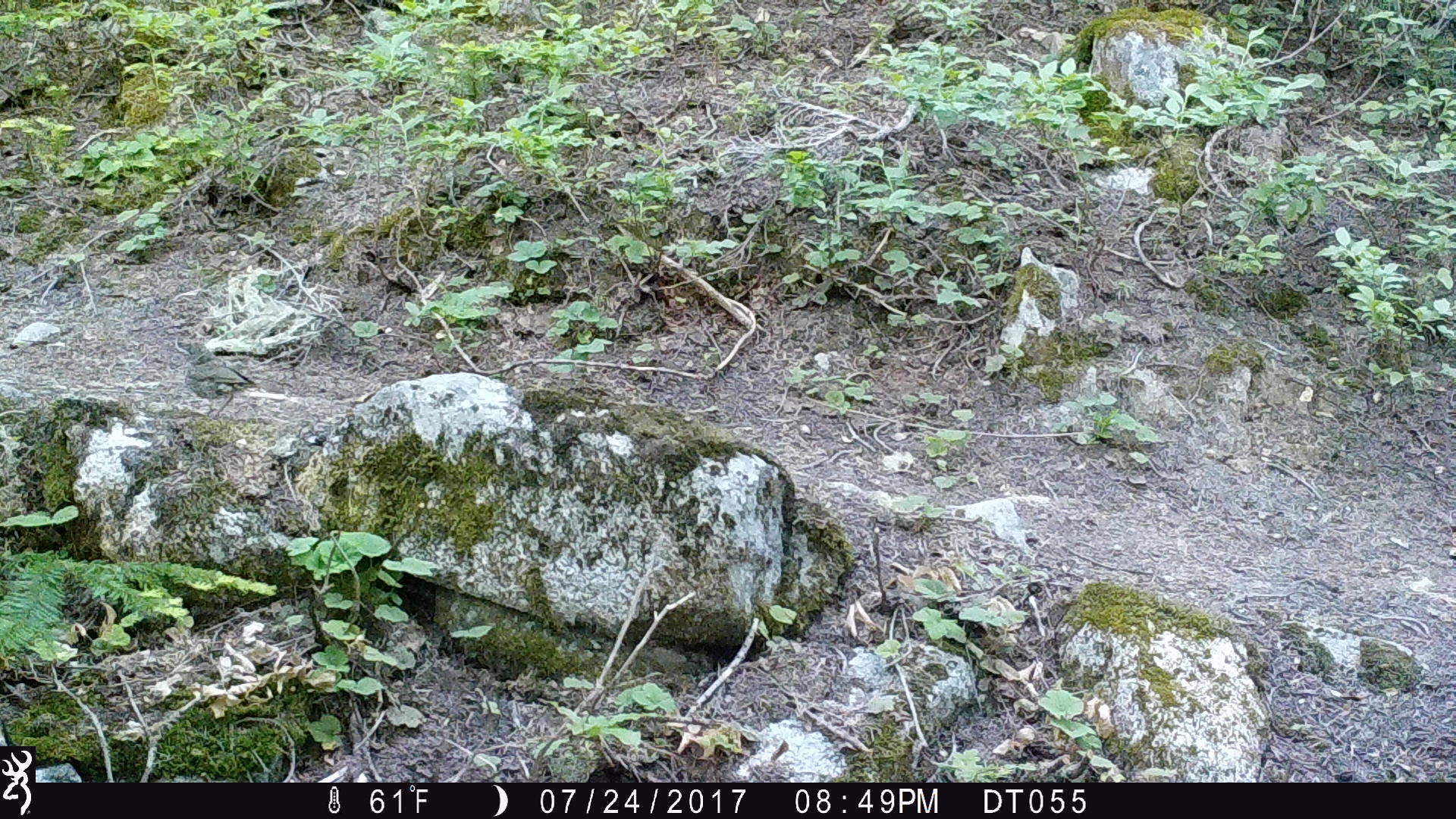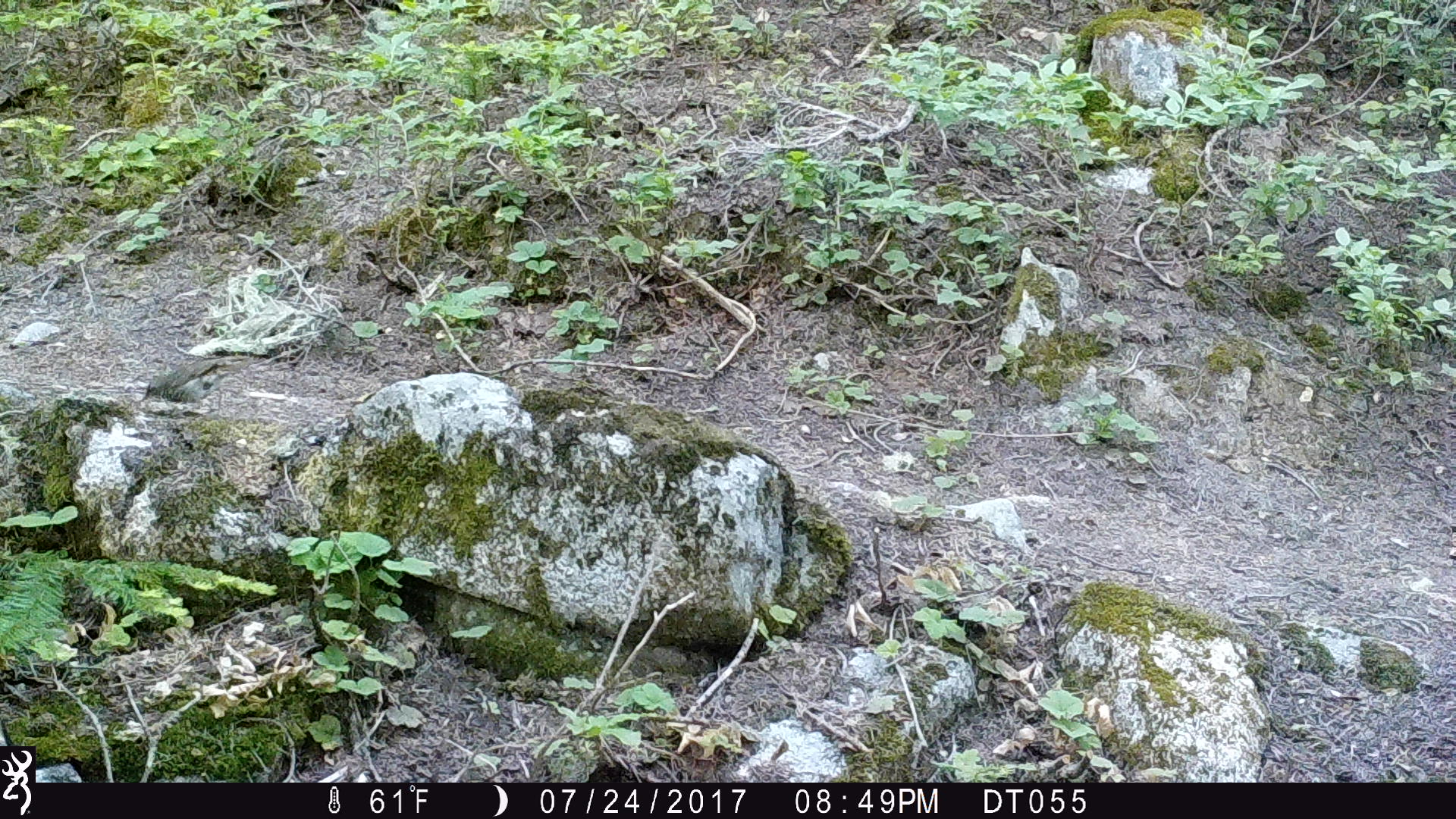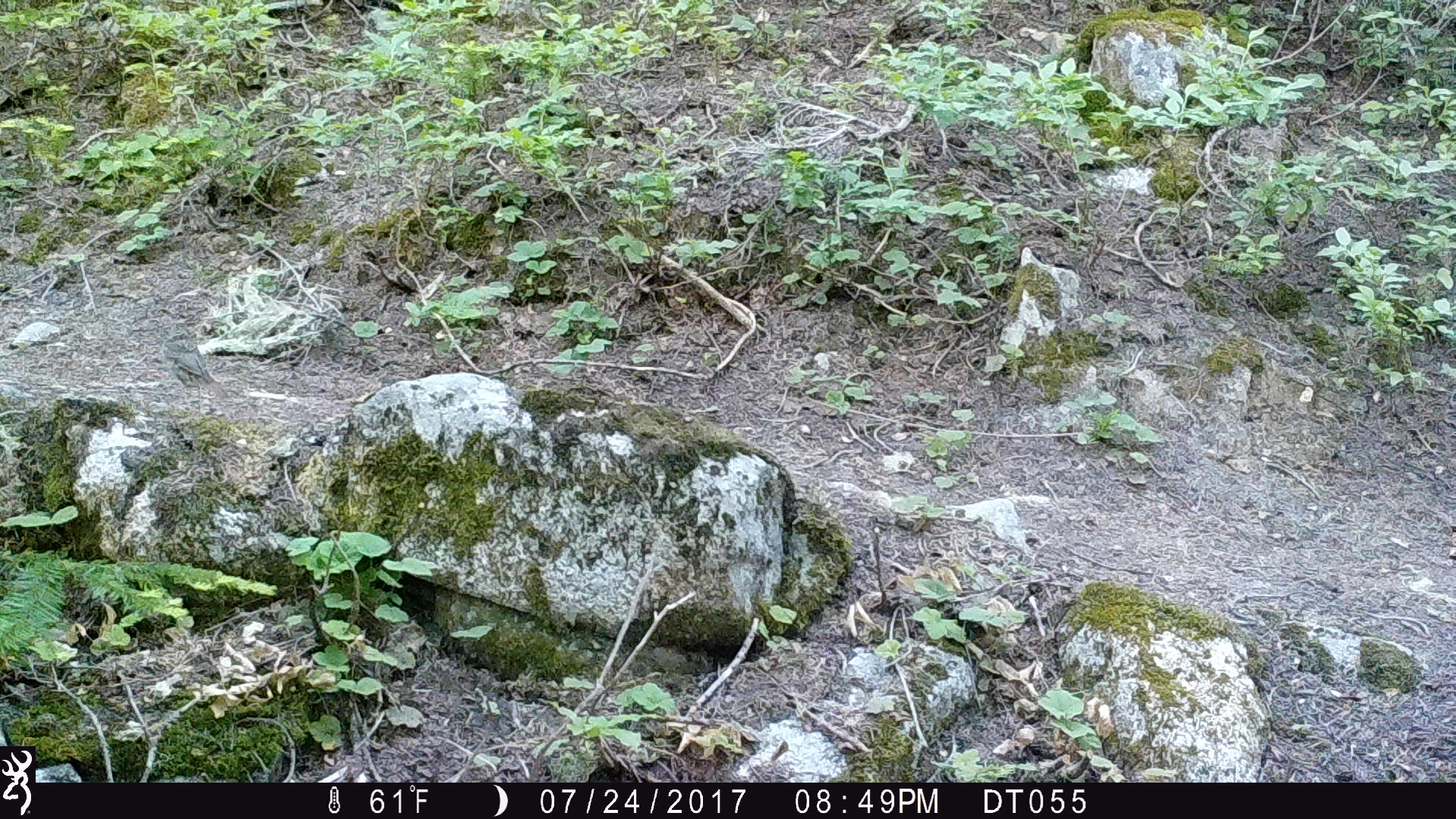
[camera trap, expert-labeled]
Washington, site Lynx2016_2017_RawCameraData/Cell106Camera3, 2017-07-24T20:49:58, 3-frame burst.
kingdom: Animalia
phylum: Chordata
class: Aves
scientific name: Aves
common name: birds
Aves (birds). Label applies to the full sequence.